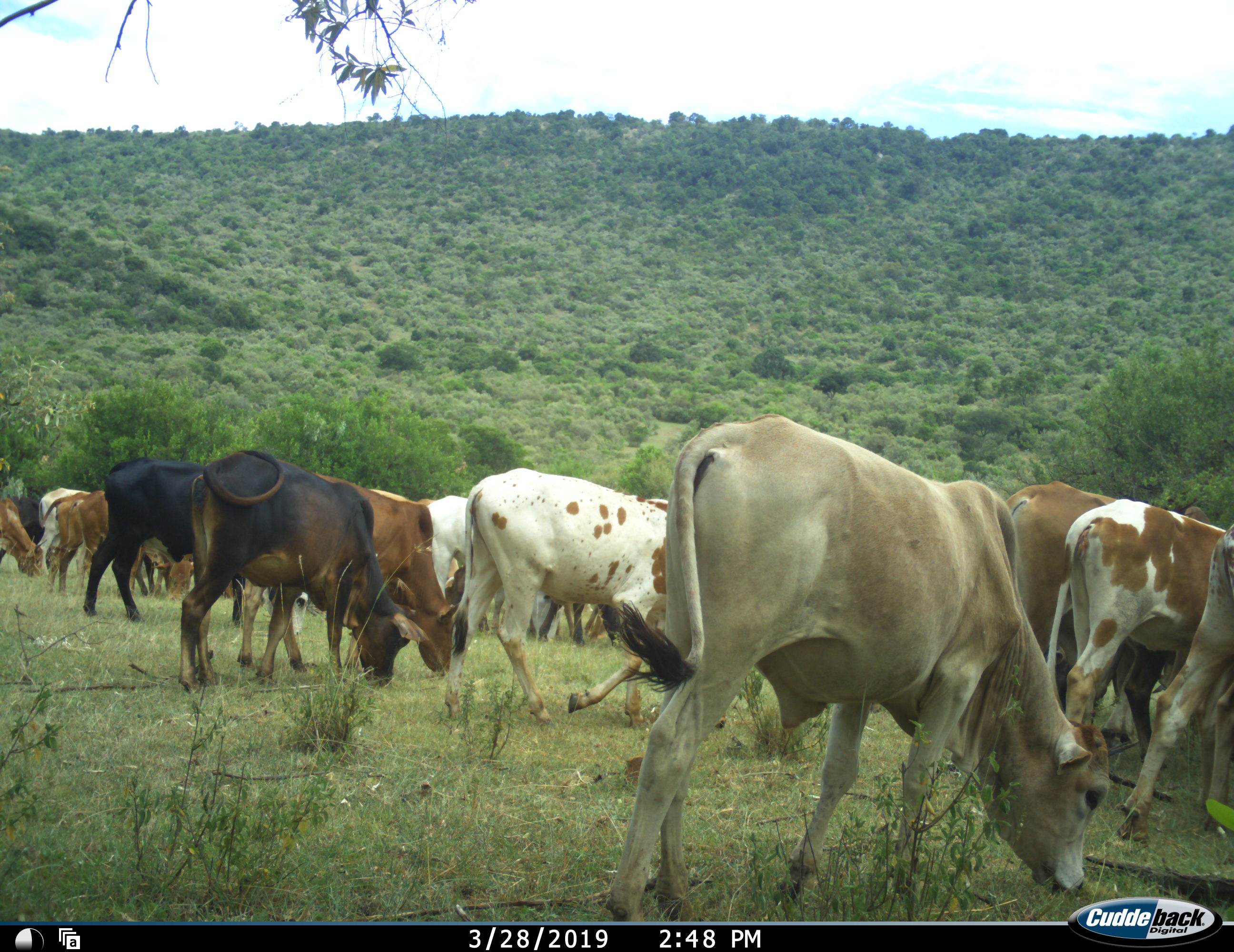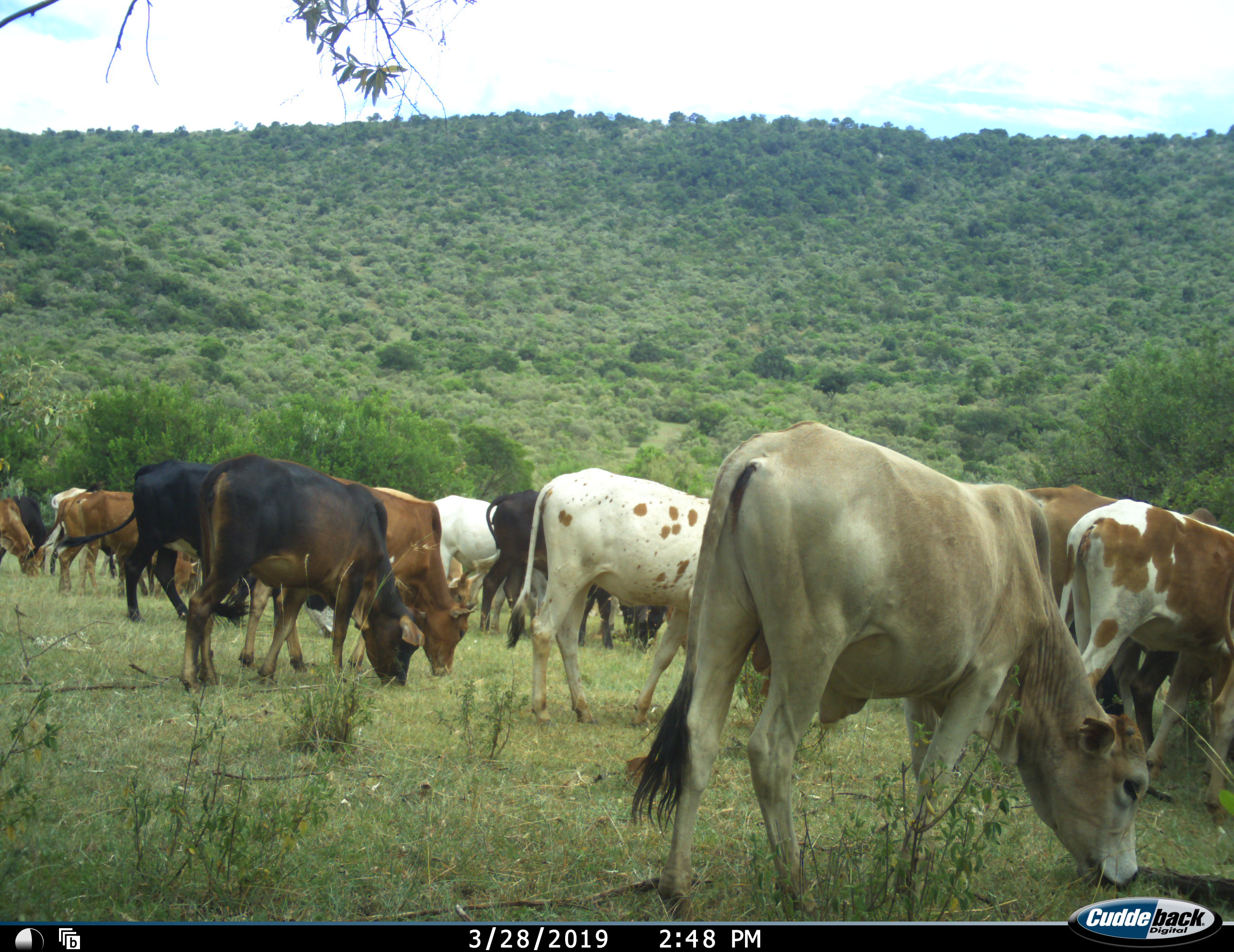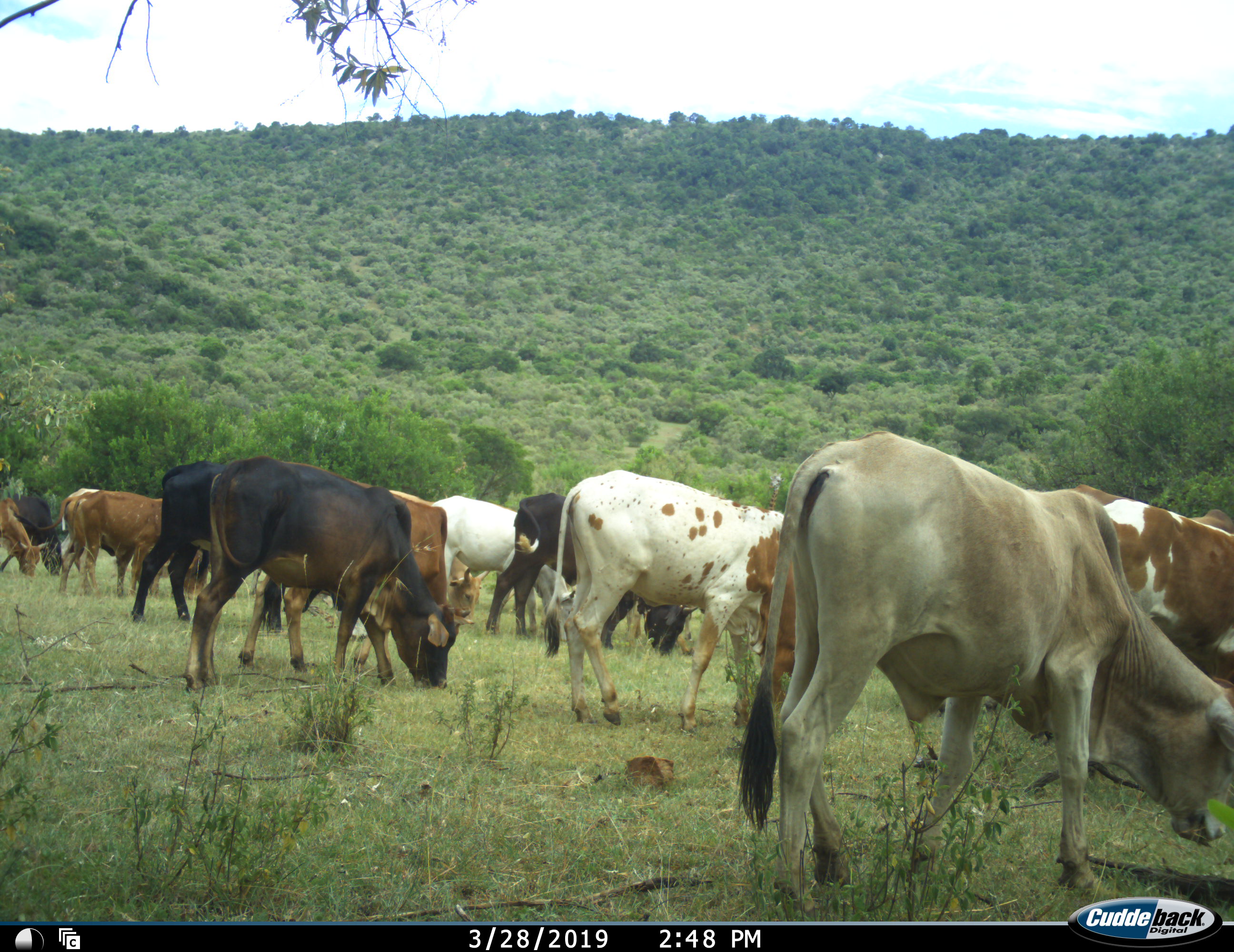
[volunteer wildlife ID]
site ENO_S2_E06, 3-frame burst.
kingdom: Animalia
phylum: Chordata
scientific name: Vertebrata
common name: domestic animal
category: domesticanimal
Domesticanimal (domestic animal) (Vertebrata), count 11-50. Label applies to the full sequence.